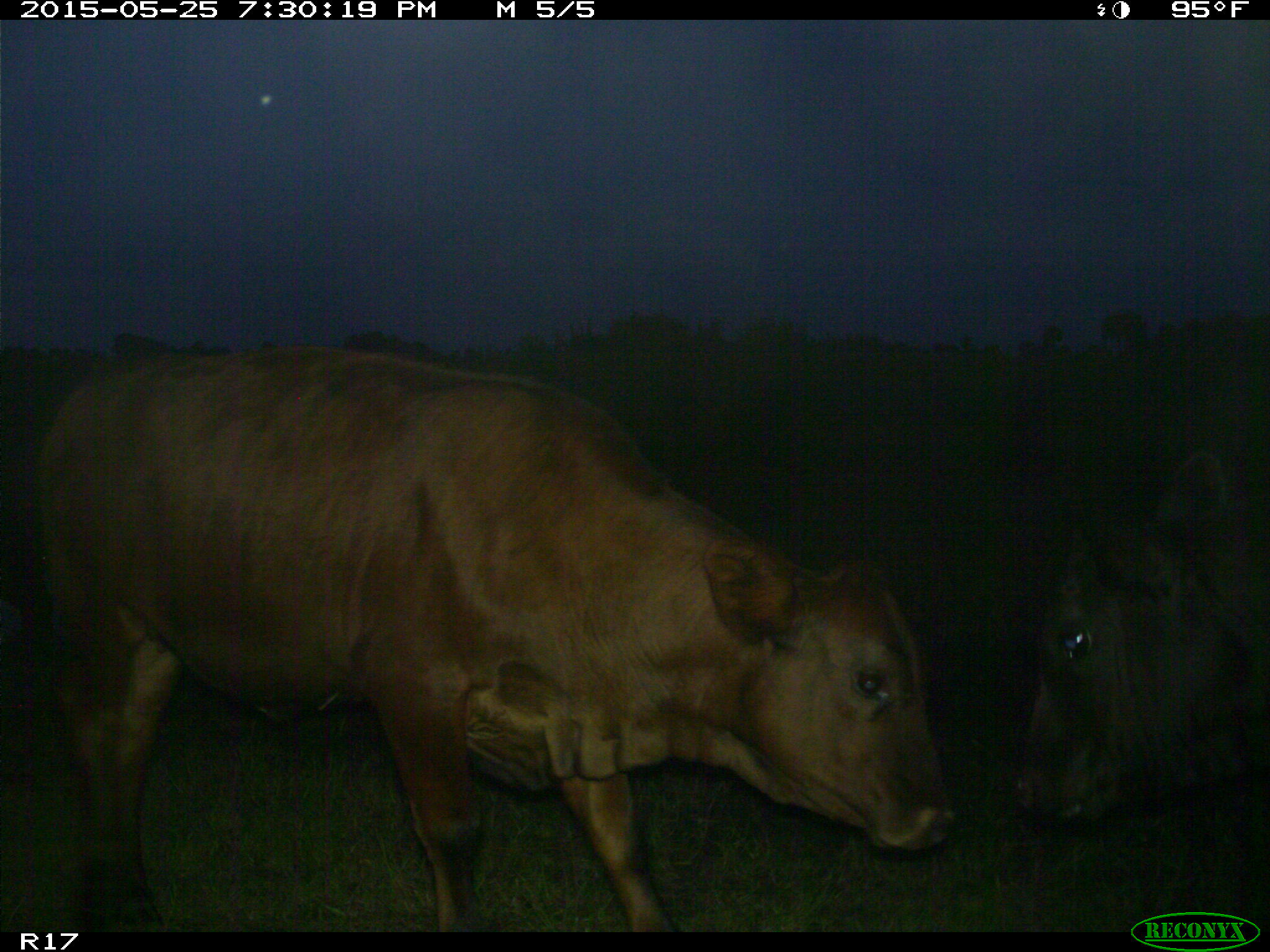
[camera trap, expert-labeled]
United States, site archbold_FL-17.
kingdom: Animalia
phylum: Chordata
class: Mammalia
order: Artiodactyla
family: Bovidae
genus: Bos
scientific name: Bos taurus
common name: domestic cow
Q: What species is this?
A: Bos taurus (domestic cow).